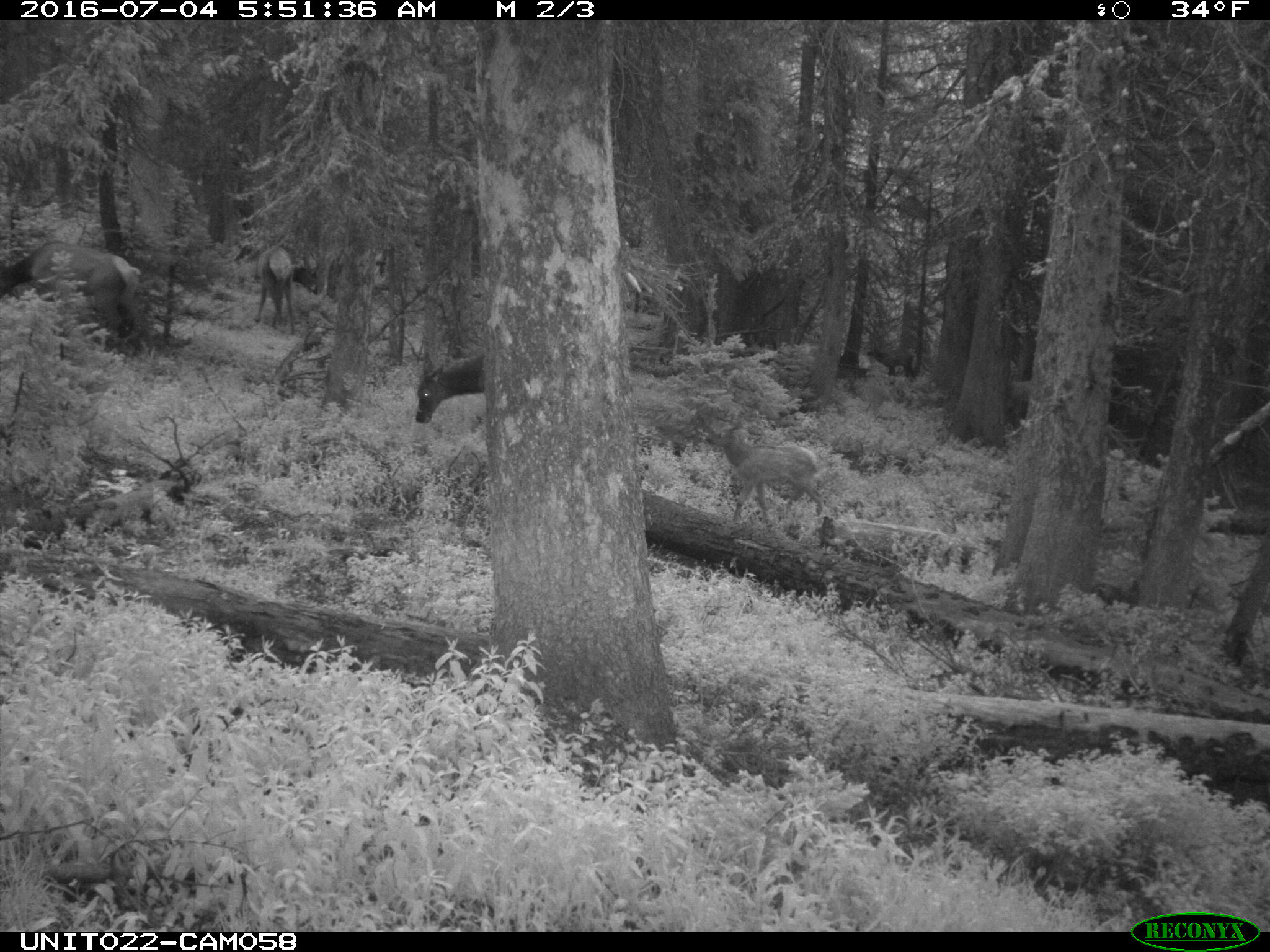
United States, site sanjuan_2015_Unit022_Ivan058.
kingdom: Animalia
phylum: Chordata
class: Mammalia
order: Artiodactyla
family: Cervidae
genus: Cervus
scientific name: Cervus elaphus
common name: red deer